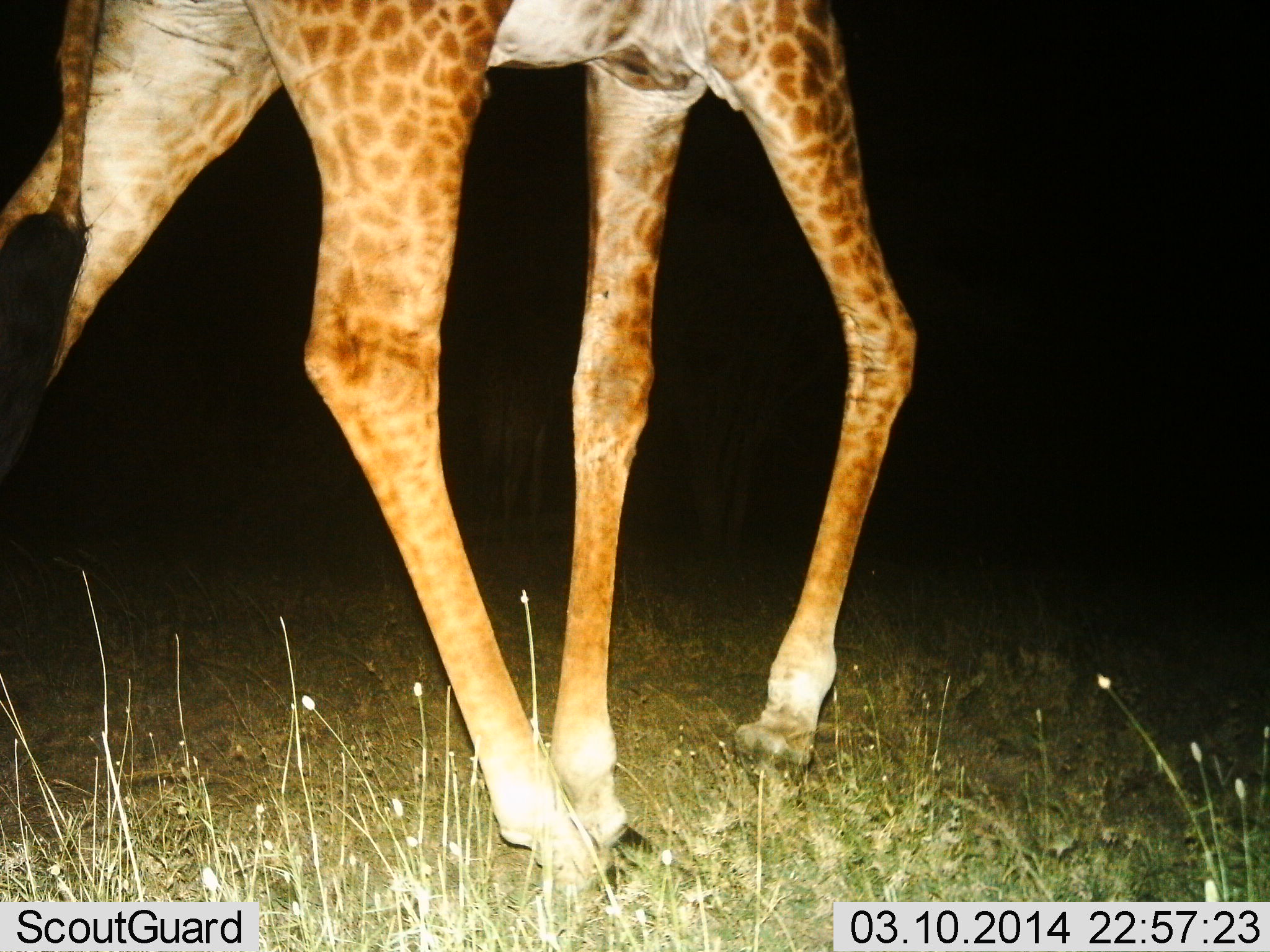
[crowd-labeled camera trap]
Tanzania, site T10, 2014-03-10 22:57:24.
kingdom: Animalia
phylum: Chordata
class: Mammalia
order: Artiodactyla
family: Giraffidae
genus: Giraffa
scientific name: Giraffa camelopardalis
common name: giraffe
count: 1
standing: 10%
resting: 0%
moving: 90%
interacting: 0%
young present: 0%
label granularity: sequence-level